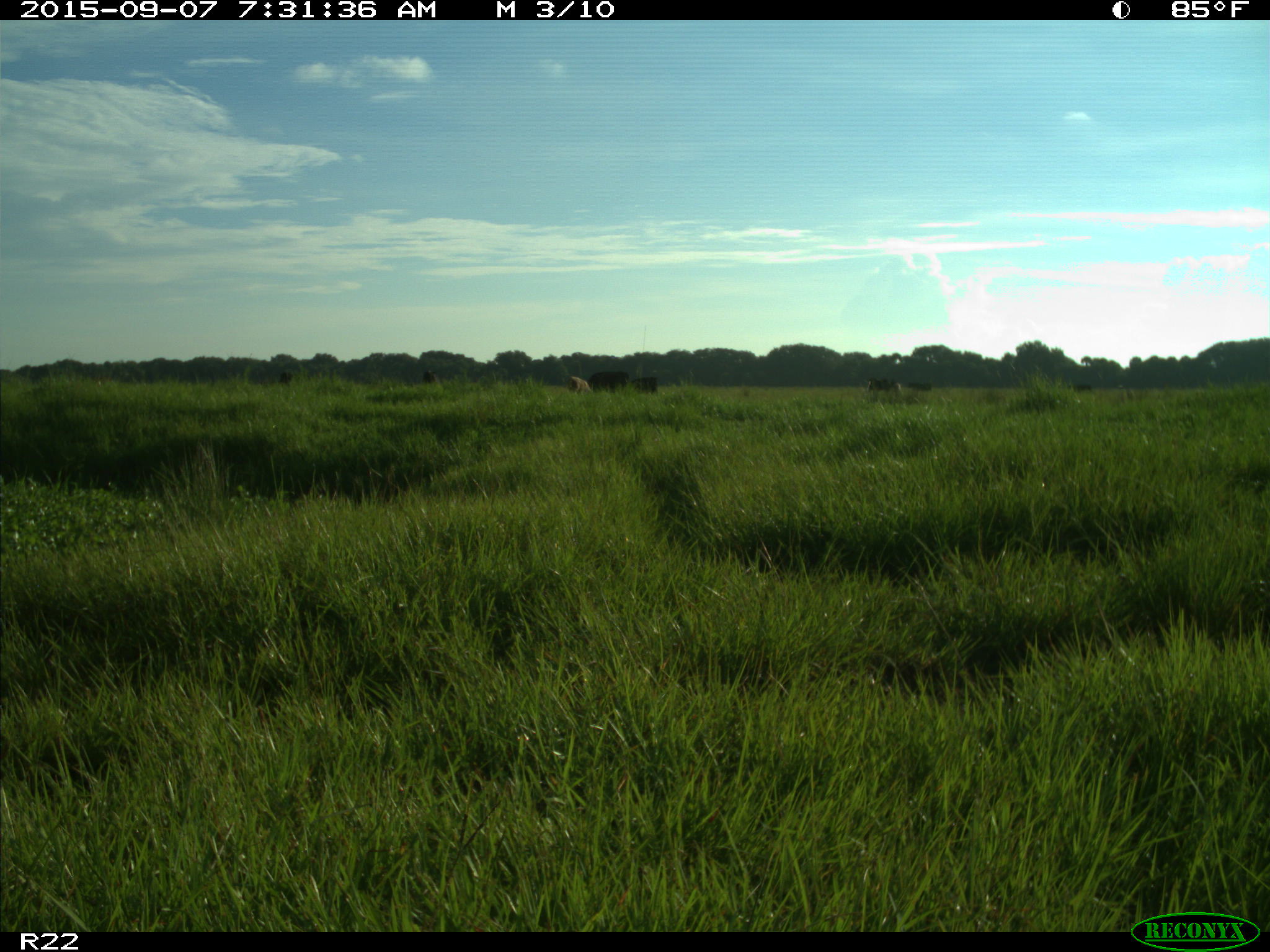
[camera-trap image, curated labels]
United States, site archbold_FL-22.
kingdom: Animalia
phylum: Chordata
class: Mammalia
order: Artiodactyla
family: Bovidae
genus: Bos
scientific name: Bos taurus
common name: domestic cow